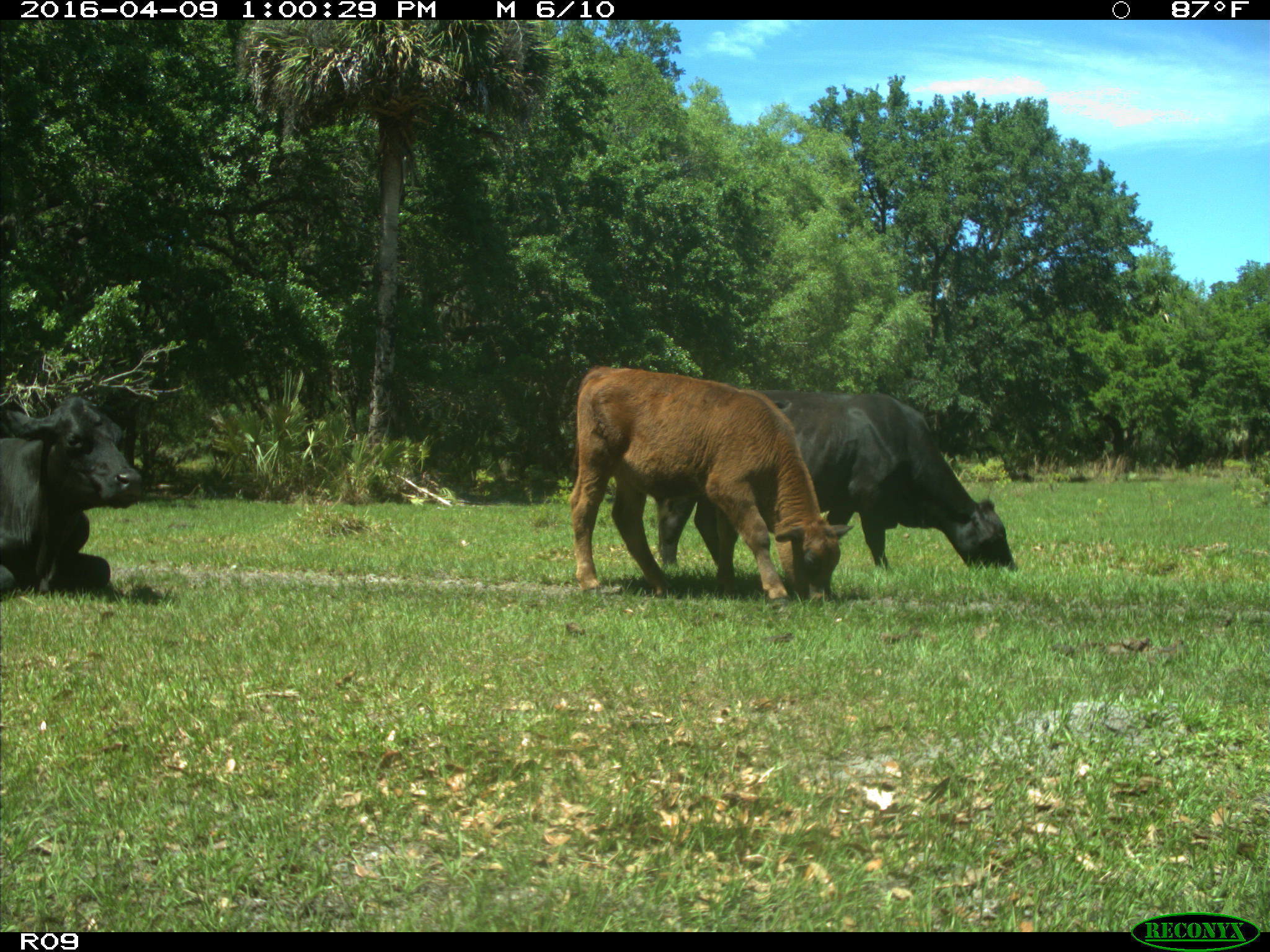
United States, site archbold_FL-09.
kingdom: Animalia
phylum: Chordata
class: Mammalia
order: Artiodactyla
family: Bovidae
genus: Bos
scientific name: Bos taurus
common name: domestic cow